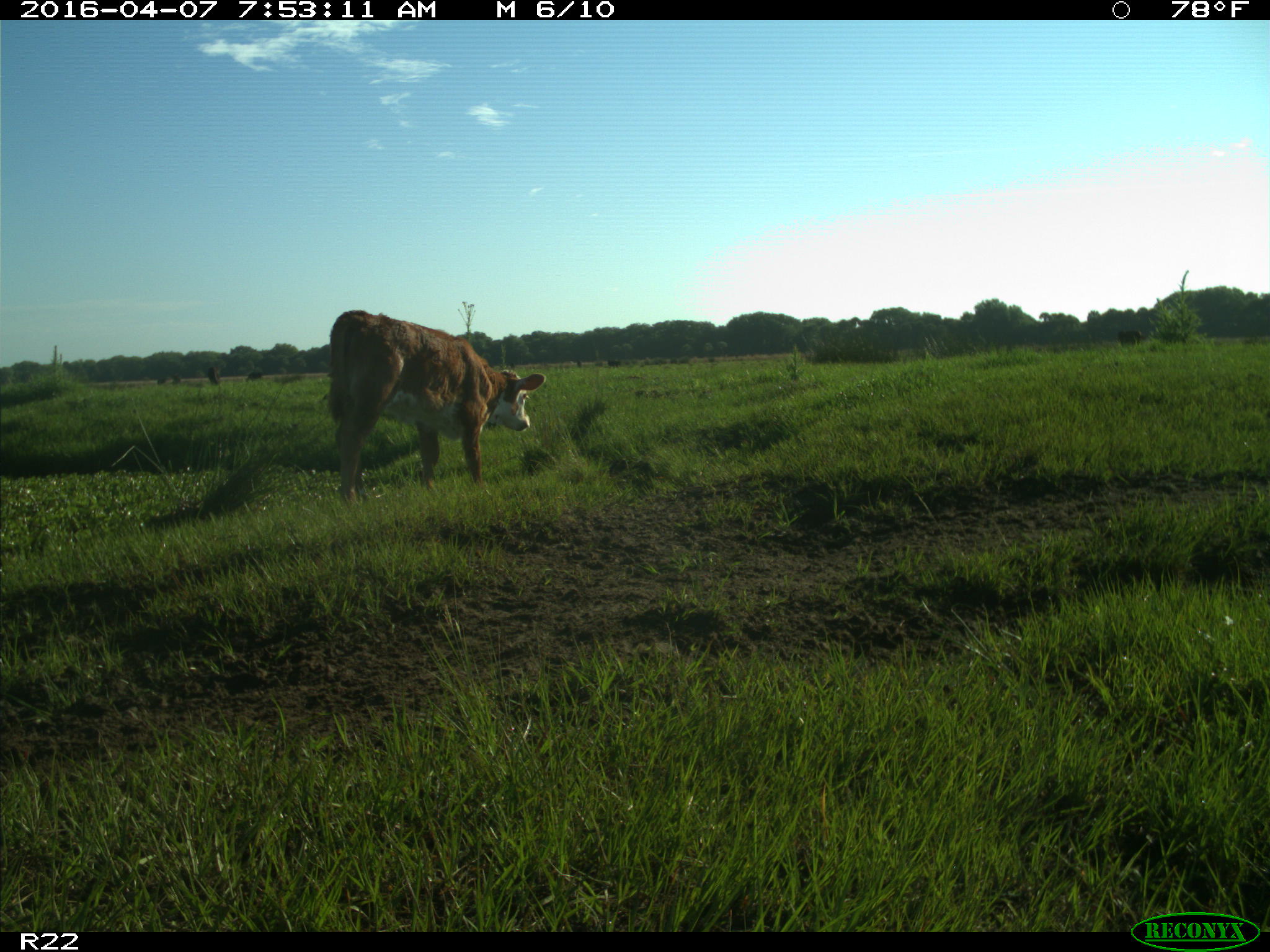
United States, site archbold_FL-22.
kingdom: Animalia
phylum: Chordata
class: Mammalia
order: Artiodactyla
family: Bovidae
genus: Bos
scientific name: Bos taurus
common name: domestic cow